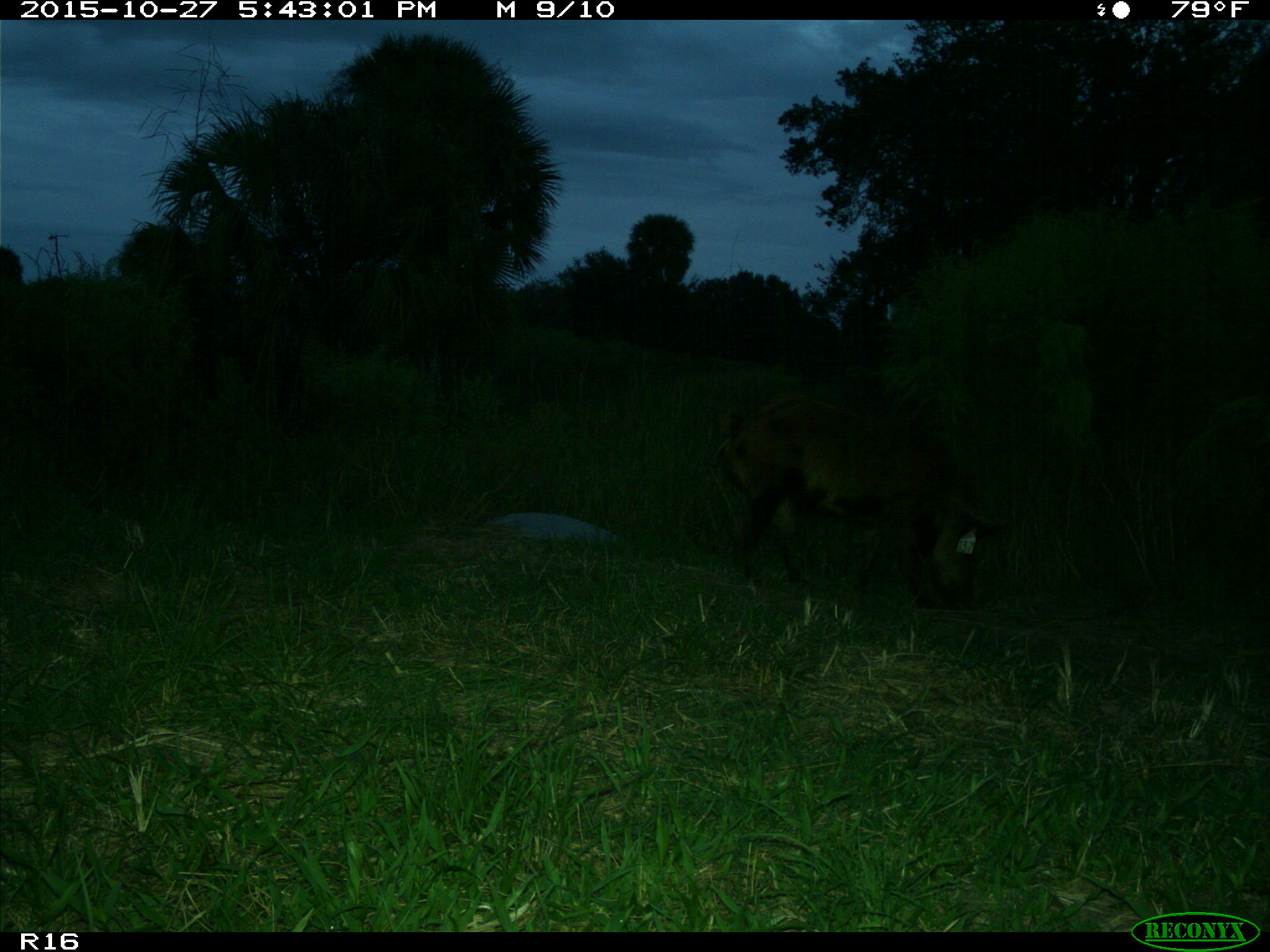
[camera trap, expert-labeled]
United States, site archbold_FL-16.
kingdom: Animalia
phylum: Chordata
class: Mammalia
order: Artiodactyla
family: Suidae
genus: Sus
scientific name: Sus scrofa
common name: wild boar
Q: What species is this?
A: Sus scrofa (wild boar).